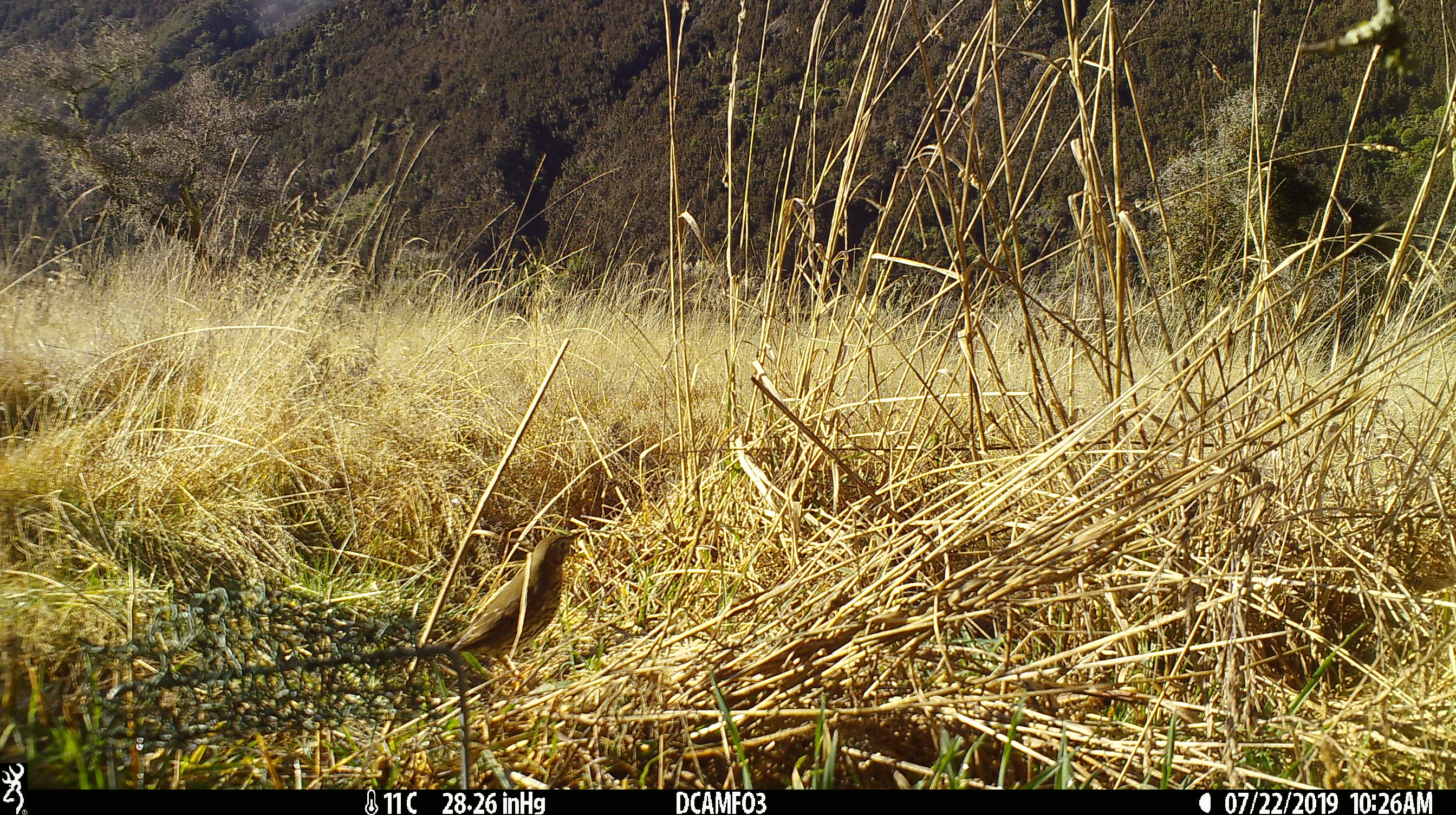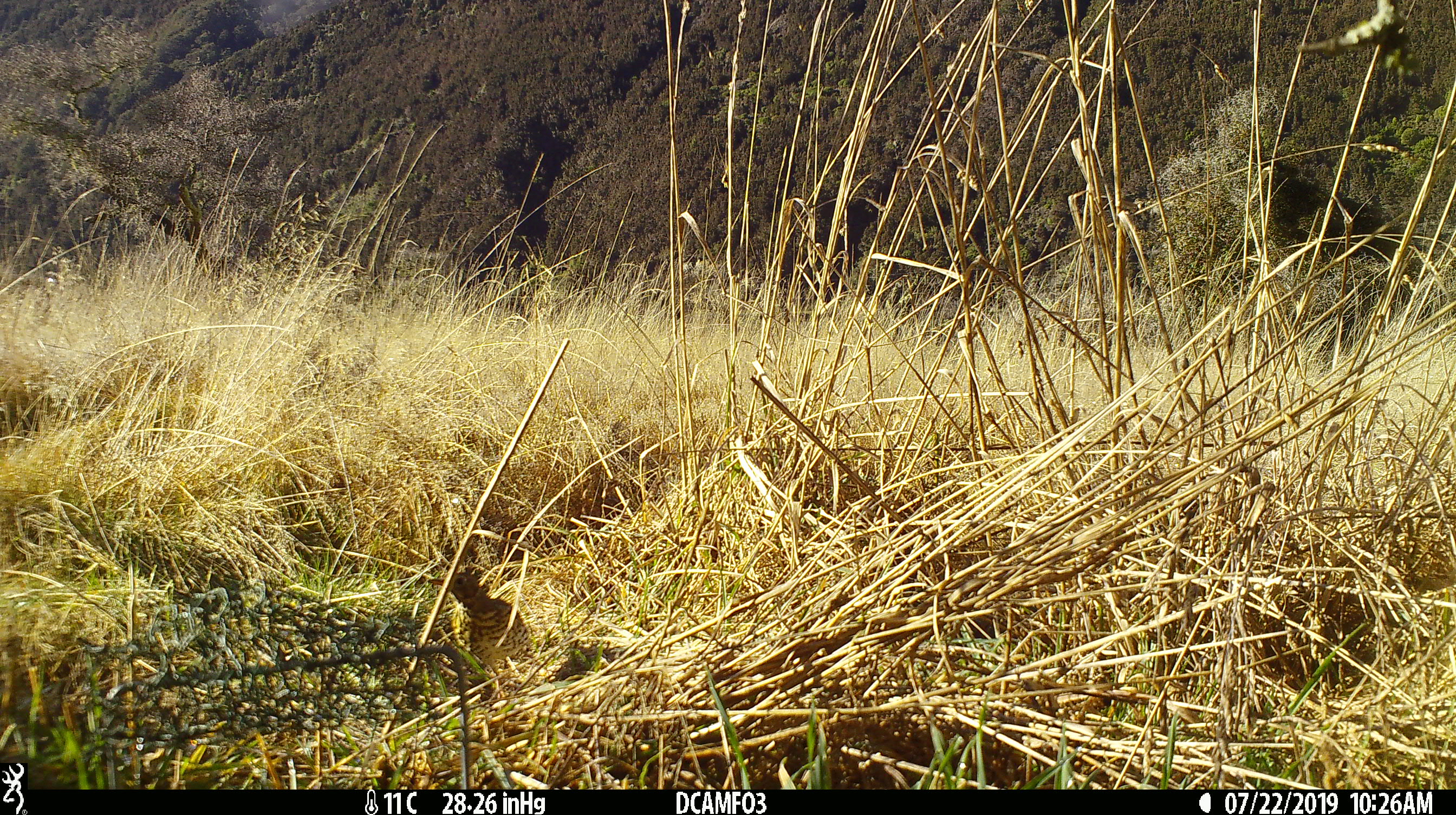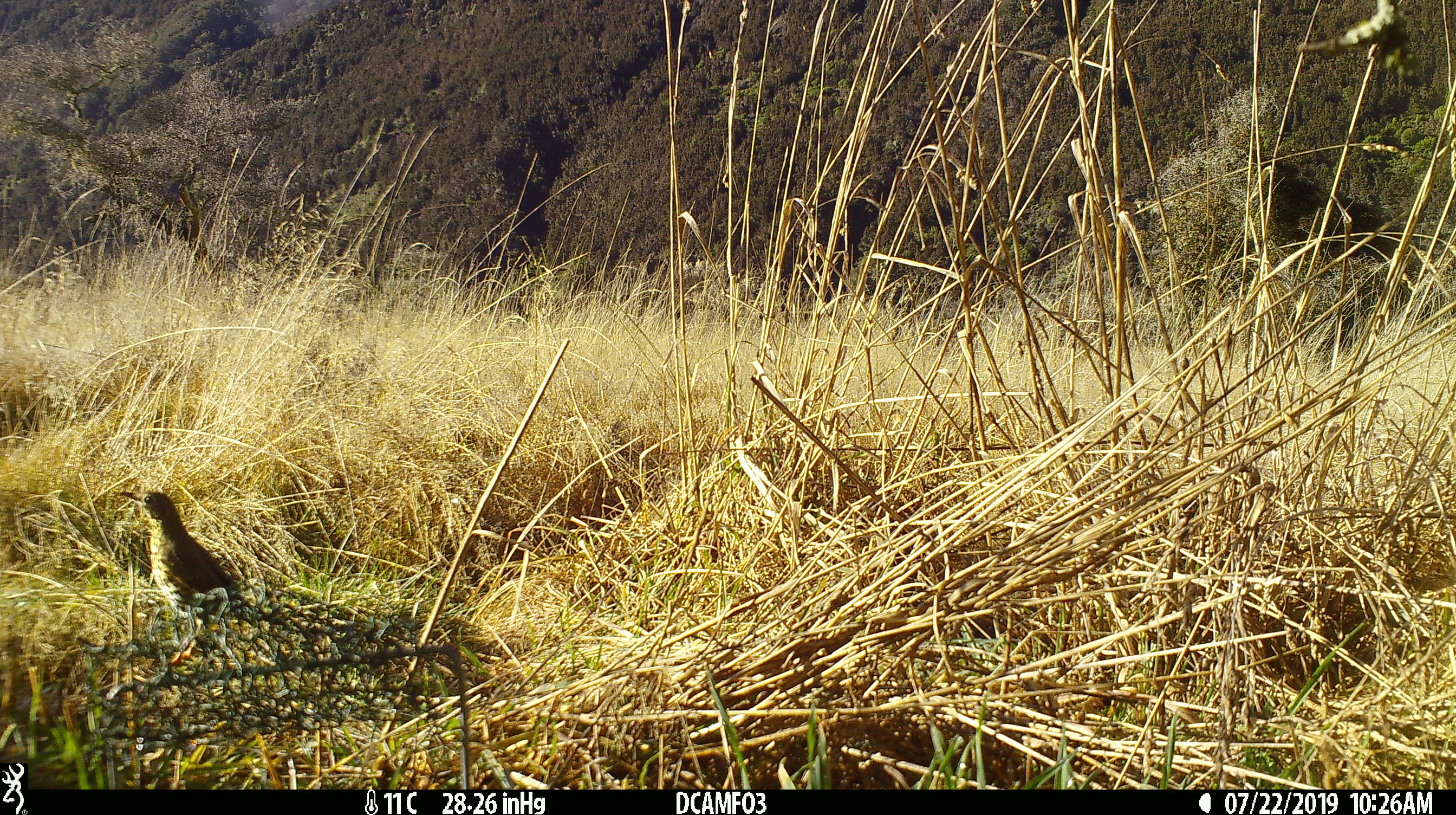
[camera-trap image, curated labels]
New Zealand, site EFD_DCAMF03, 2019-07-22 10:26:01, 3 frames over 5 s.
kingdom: Animalia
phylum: Chordata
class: Aves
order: Passeriformes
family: Turdidae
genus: Turdus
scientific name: Turdus philomelos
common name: song thrush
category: thrush